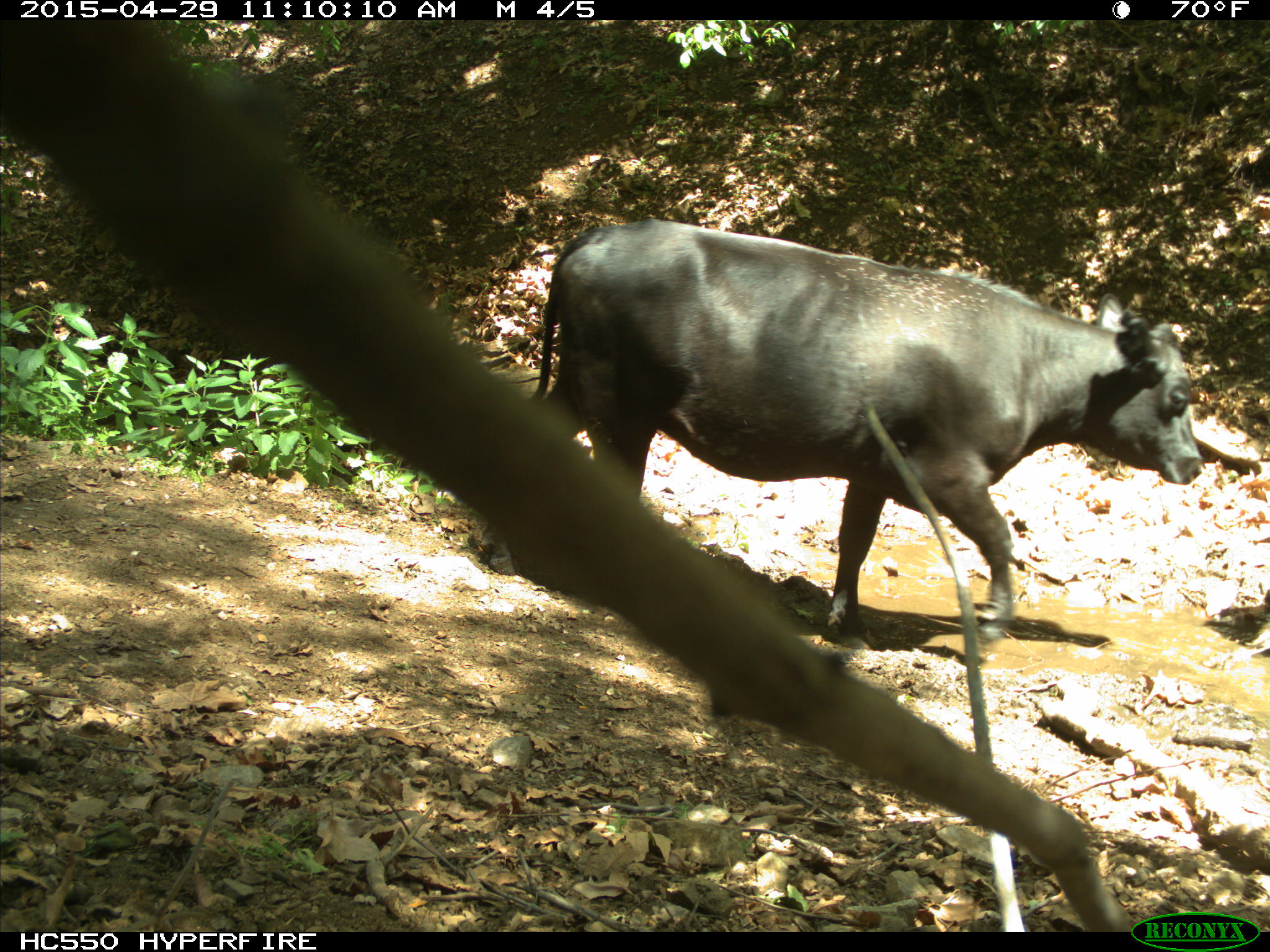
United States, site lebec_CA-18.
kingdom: Animalia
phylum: Chordata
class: Mammalia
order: Artiodactyla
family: Bovidae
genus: Bos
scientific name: Bos taurus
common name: domestic cow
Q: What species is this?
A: Bos taurus (domestic cow).